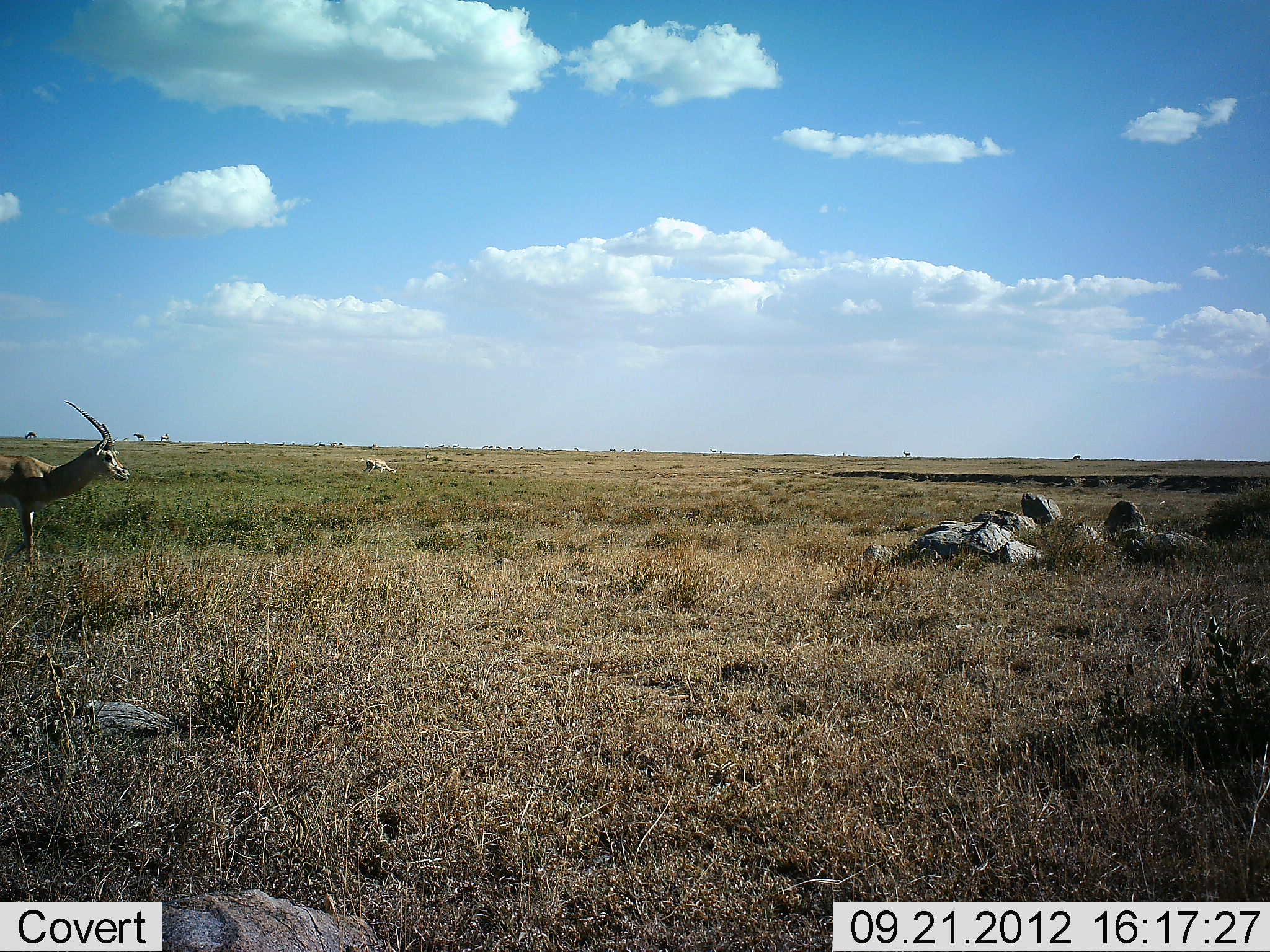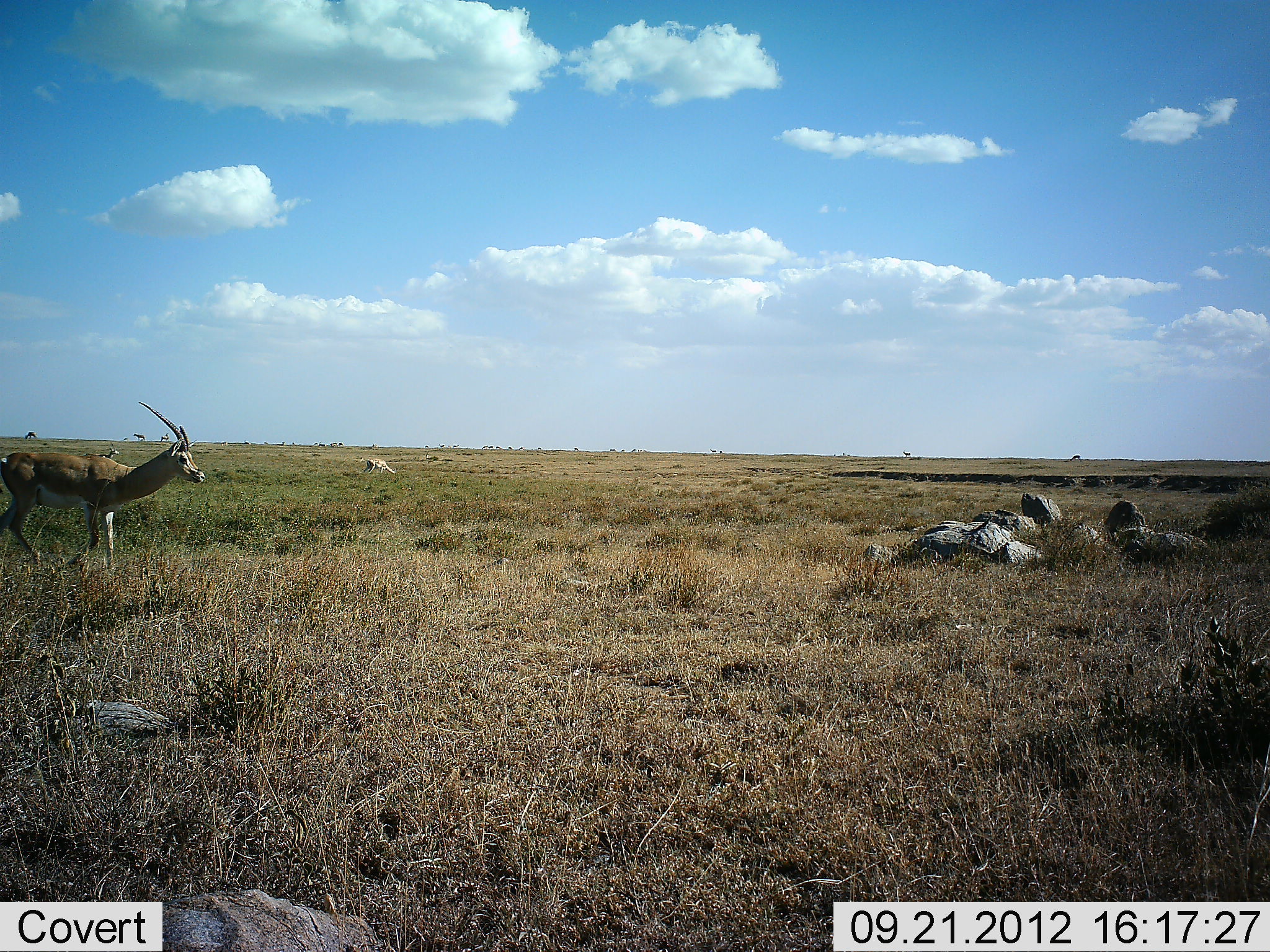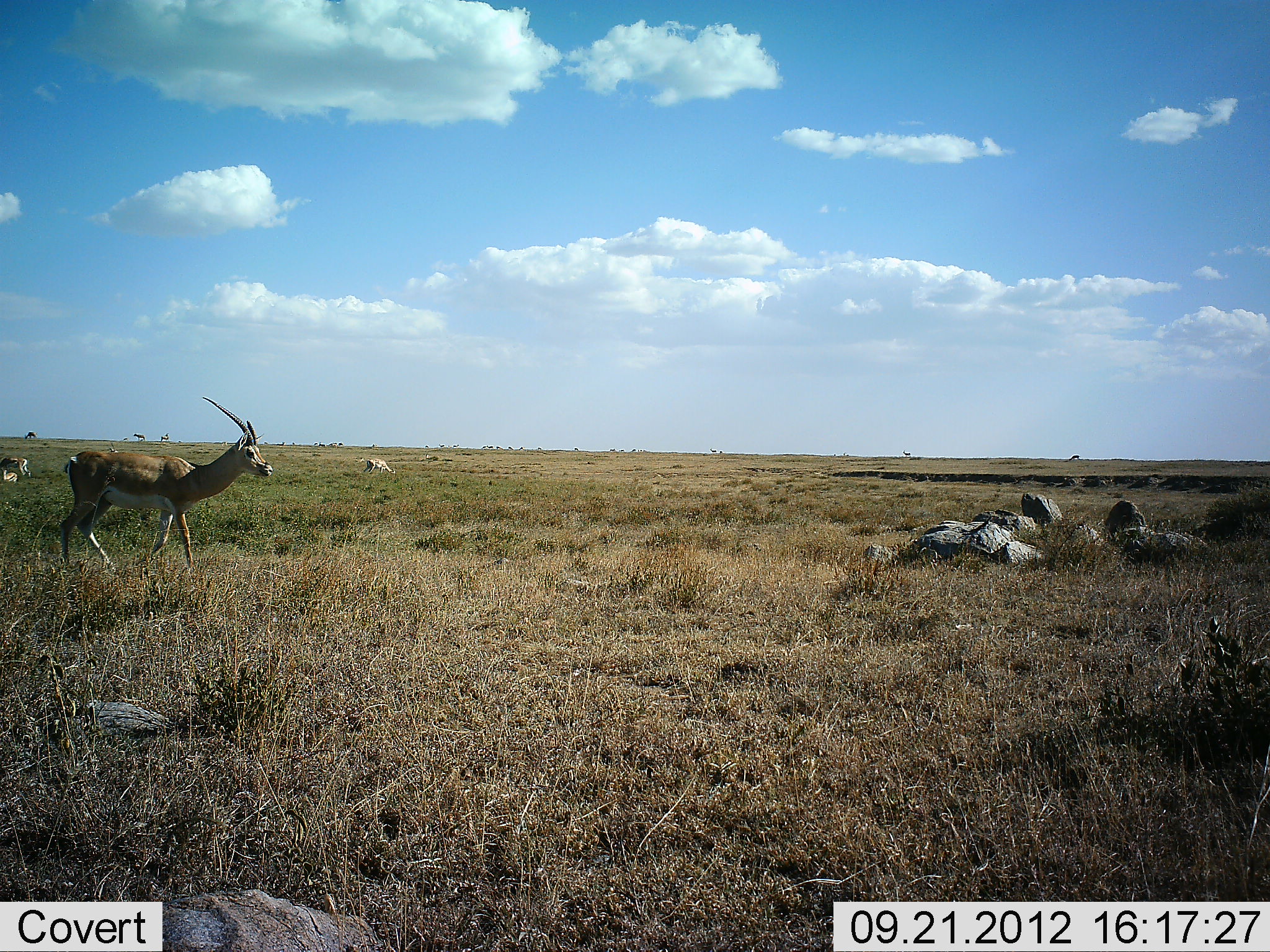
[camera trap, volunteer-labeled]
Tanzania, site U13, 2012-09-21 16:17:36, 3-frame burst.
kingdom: Animalia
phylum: Chordata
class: Mammalia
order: Artiodactyla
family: Bovidae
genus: Nanger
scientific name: Nanger granti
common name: grant's gazelle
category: gazellegrants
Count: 1.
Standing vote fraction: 40%.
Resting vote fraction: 10%.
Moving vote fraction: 70%.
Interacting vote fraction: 0%.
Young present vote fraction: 10%.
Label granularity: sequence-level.